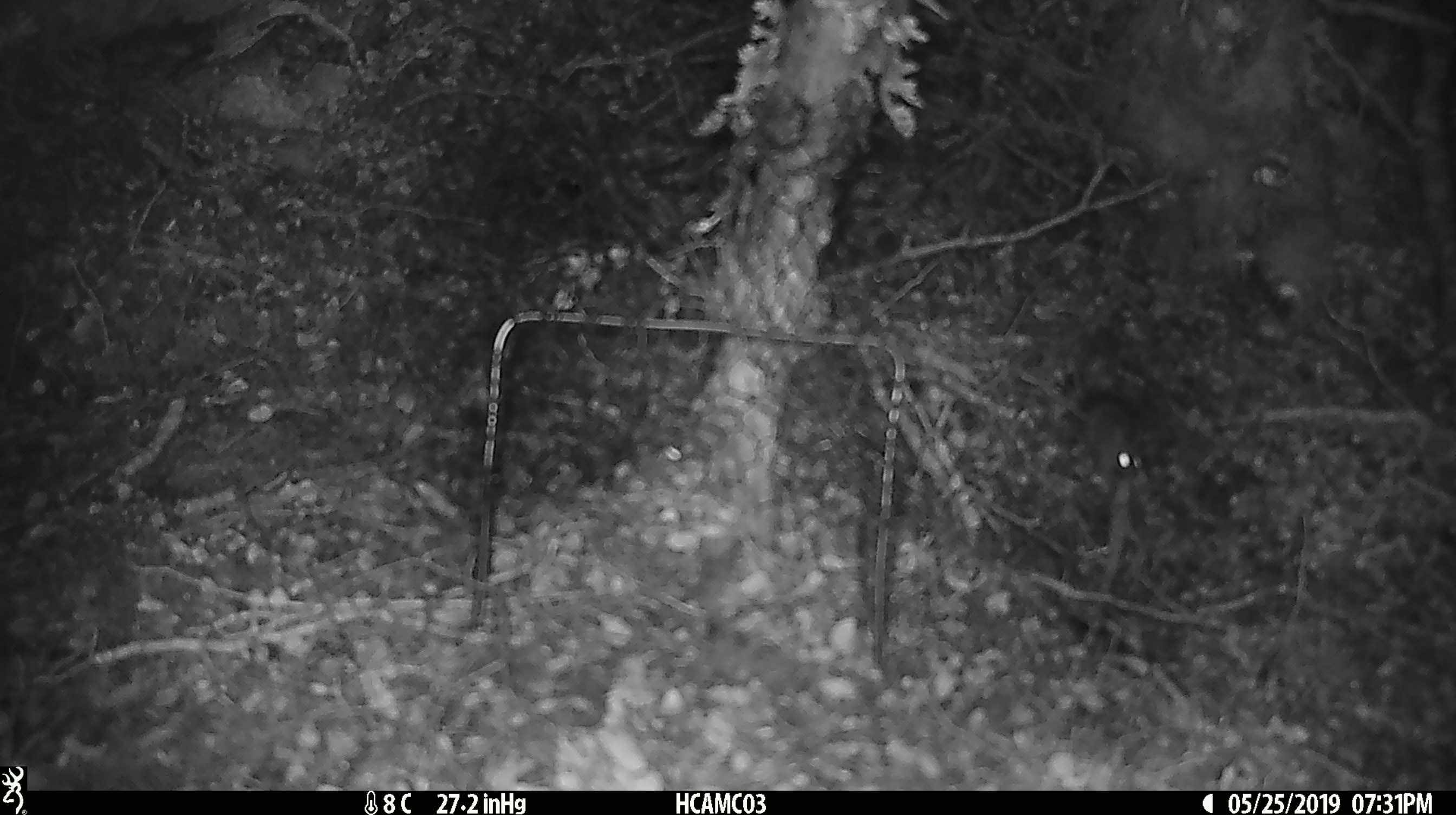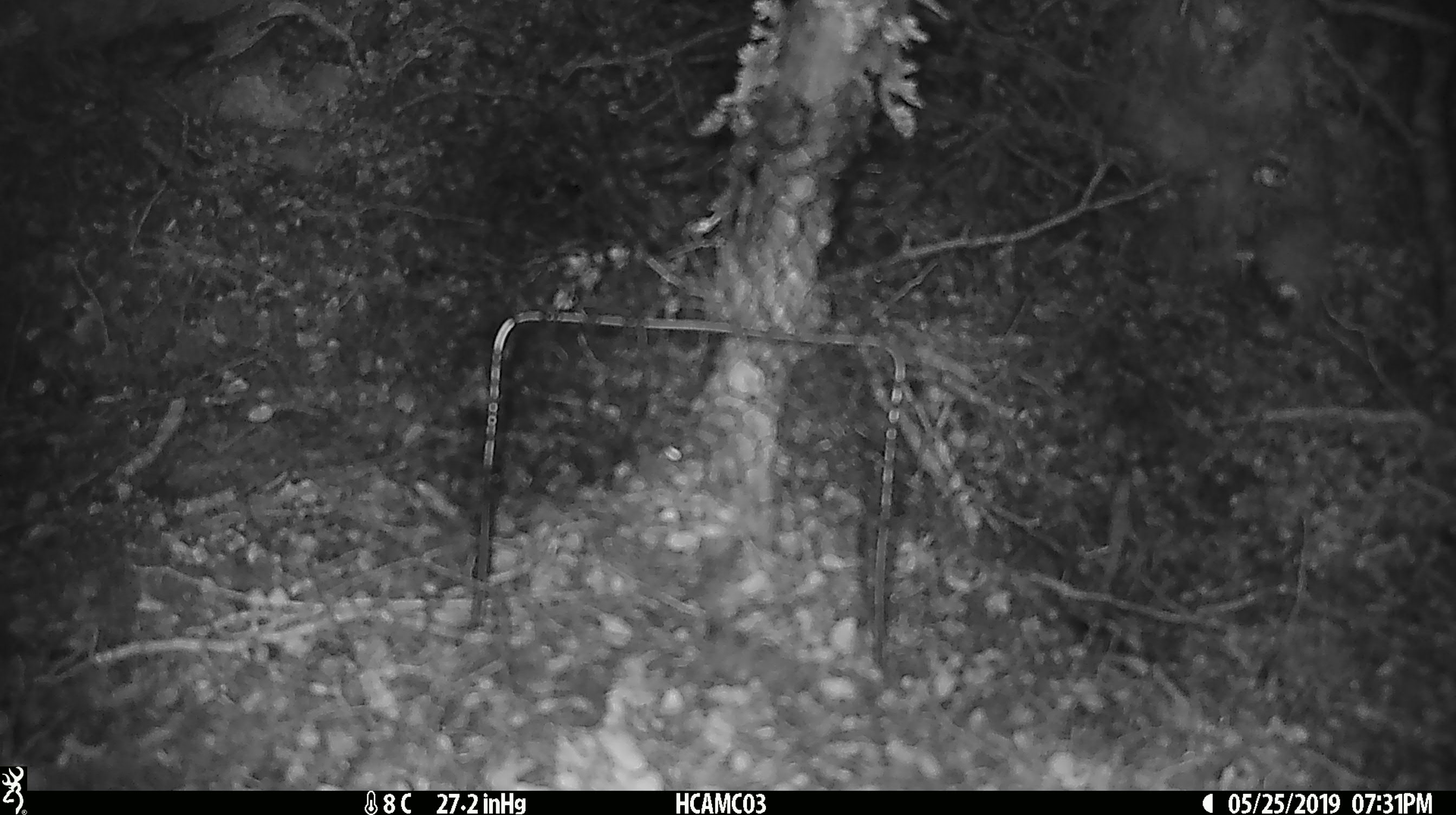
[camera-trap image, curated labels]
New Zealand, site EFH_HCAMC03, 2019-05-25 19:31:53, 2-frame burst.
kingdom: Animalia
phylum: Chordata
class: Mammalia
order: Rodentia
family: Muridae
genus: Mus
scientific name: Mus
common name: mouse